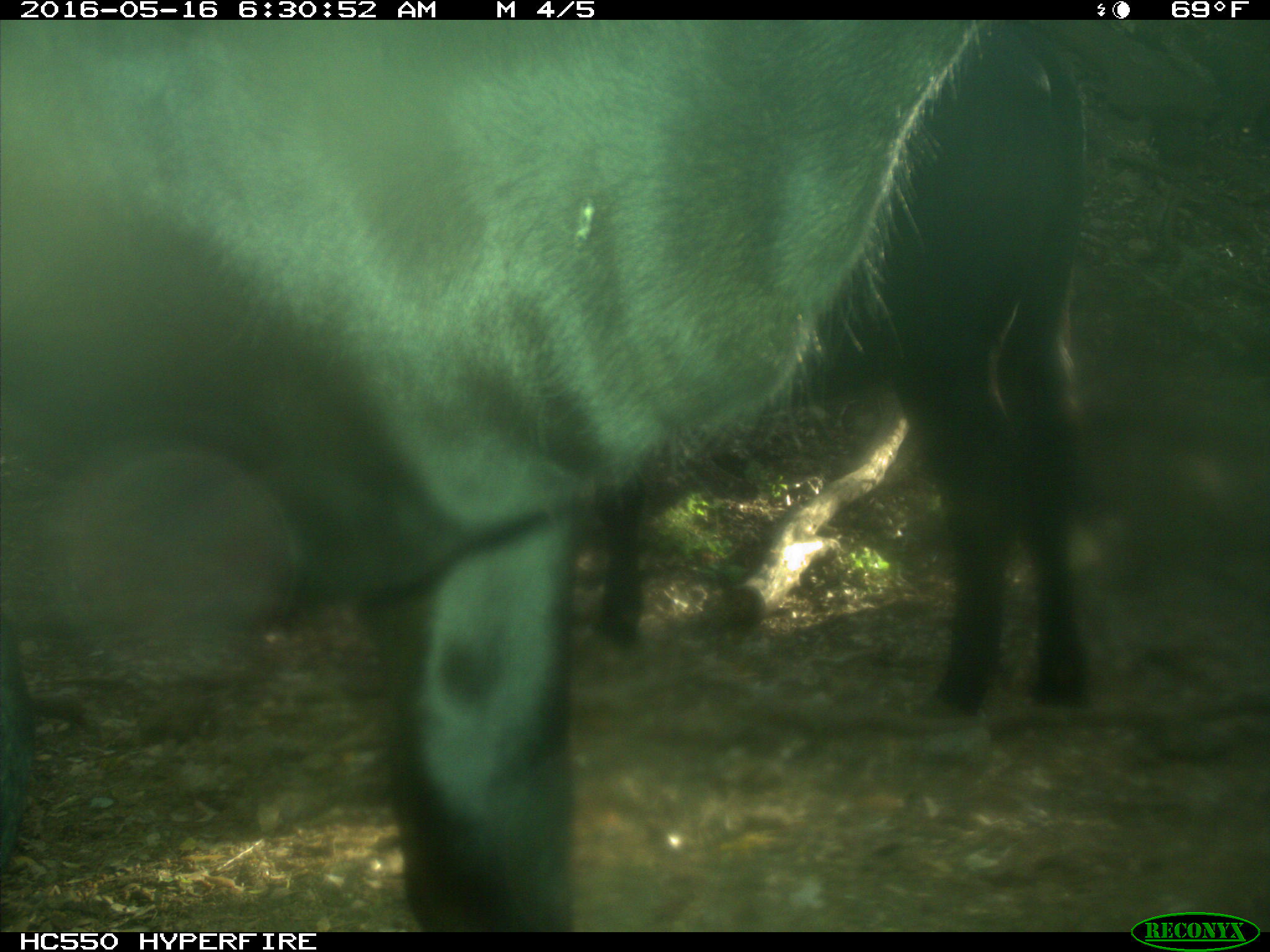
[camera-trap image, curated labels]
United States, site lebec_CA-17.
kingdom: Animalia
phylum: Chordata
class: Mammalia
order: Artiodactyla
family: Bovidae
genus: Bos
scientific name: Bos taurus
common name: domestic cow